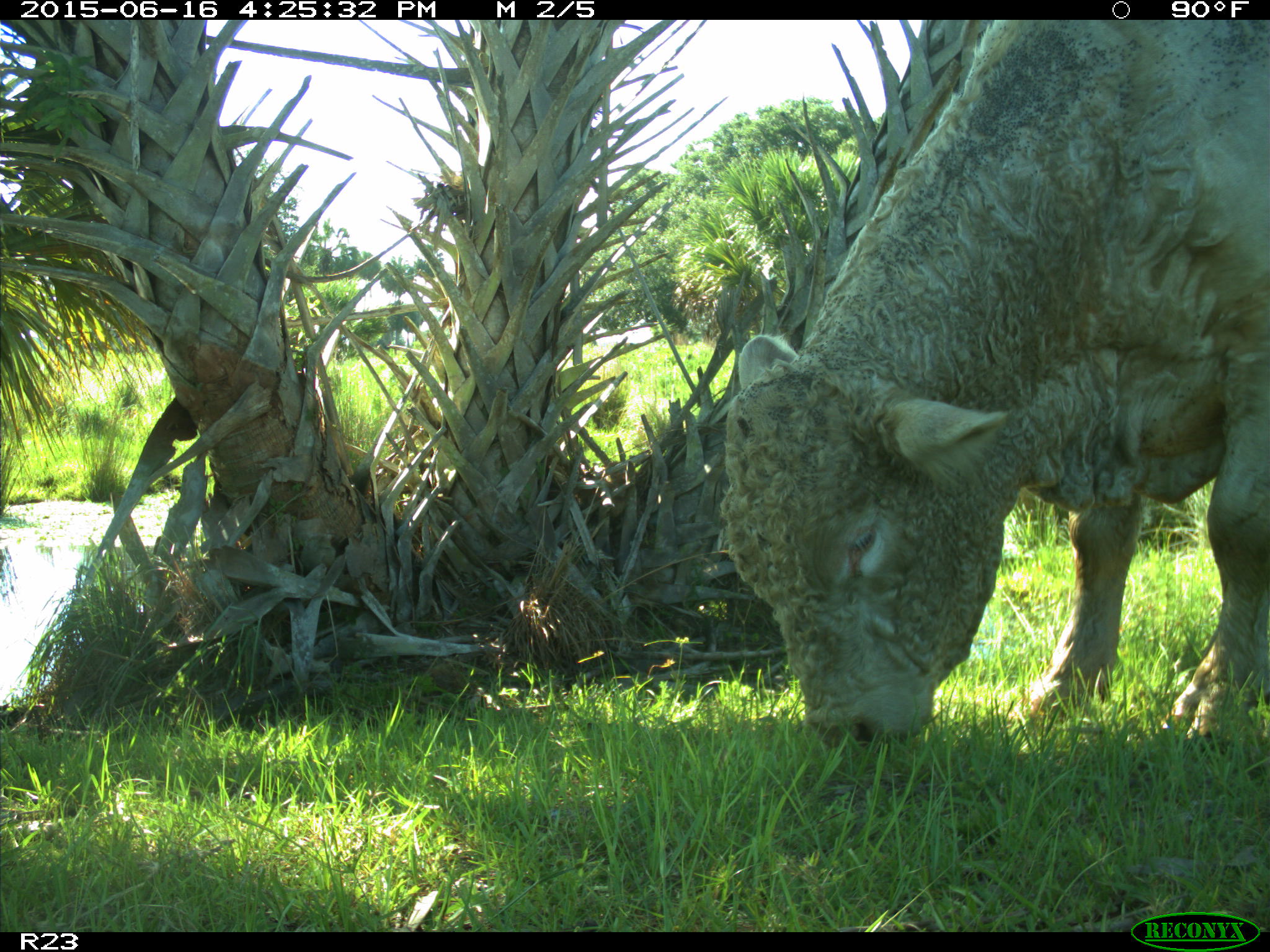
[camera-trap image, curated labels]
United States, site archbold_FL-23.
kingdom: Animalia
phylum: Chordata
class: Mammalia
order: Artiodactyla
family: Bovidae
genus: Bos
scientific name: Bos taurus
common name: domestic cow